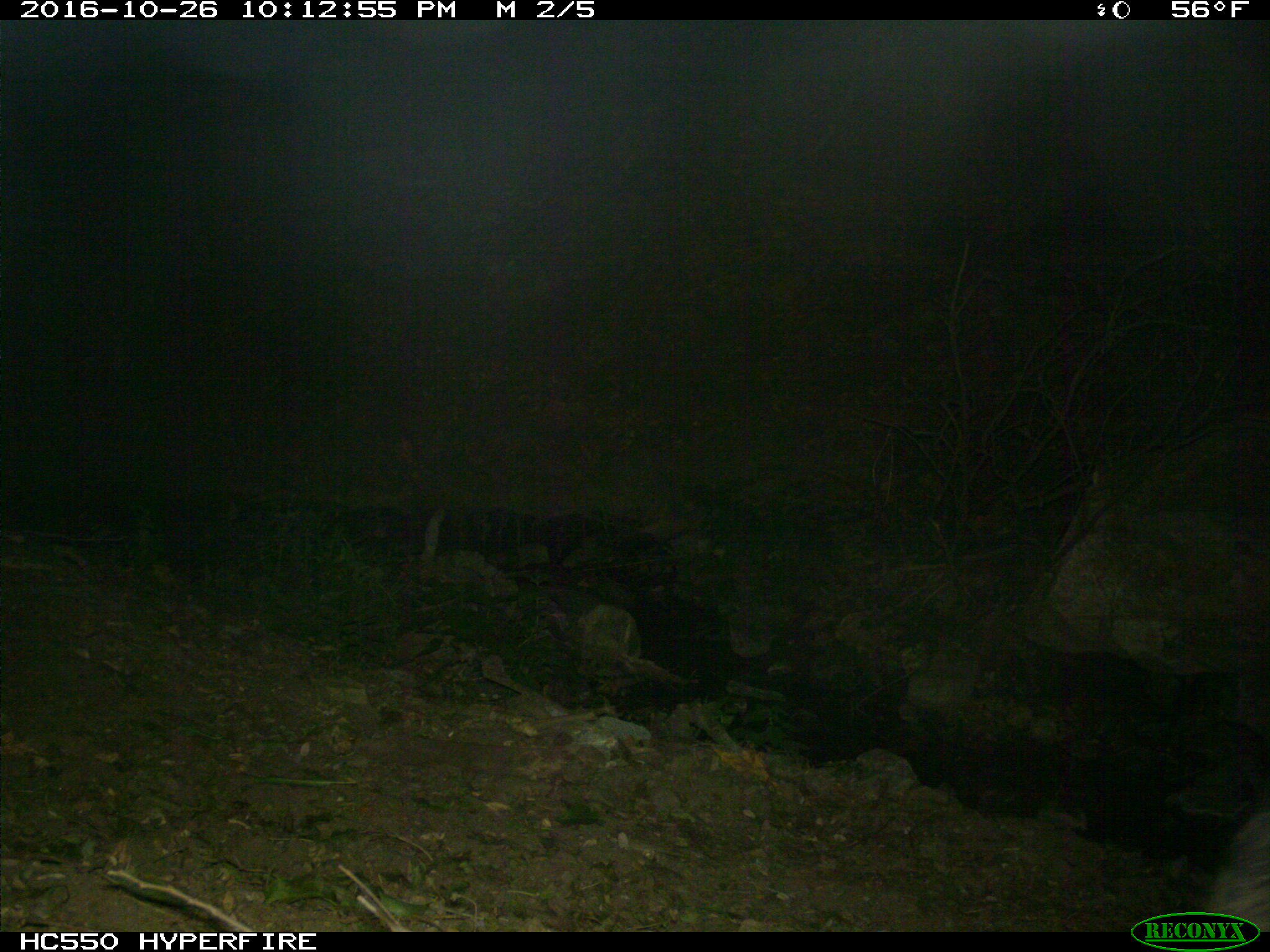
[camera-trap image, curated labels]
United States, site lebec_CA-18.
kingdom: Animalia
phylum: Chordata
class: Mammalia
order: Artiodactyla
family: Suidae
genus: Sus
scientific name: Sus scrofa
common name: wild boar